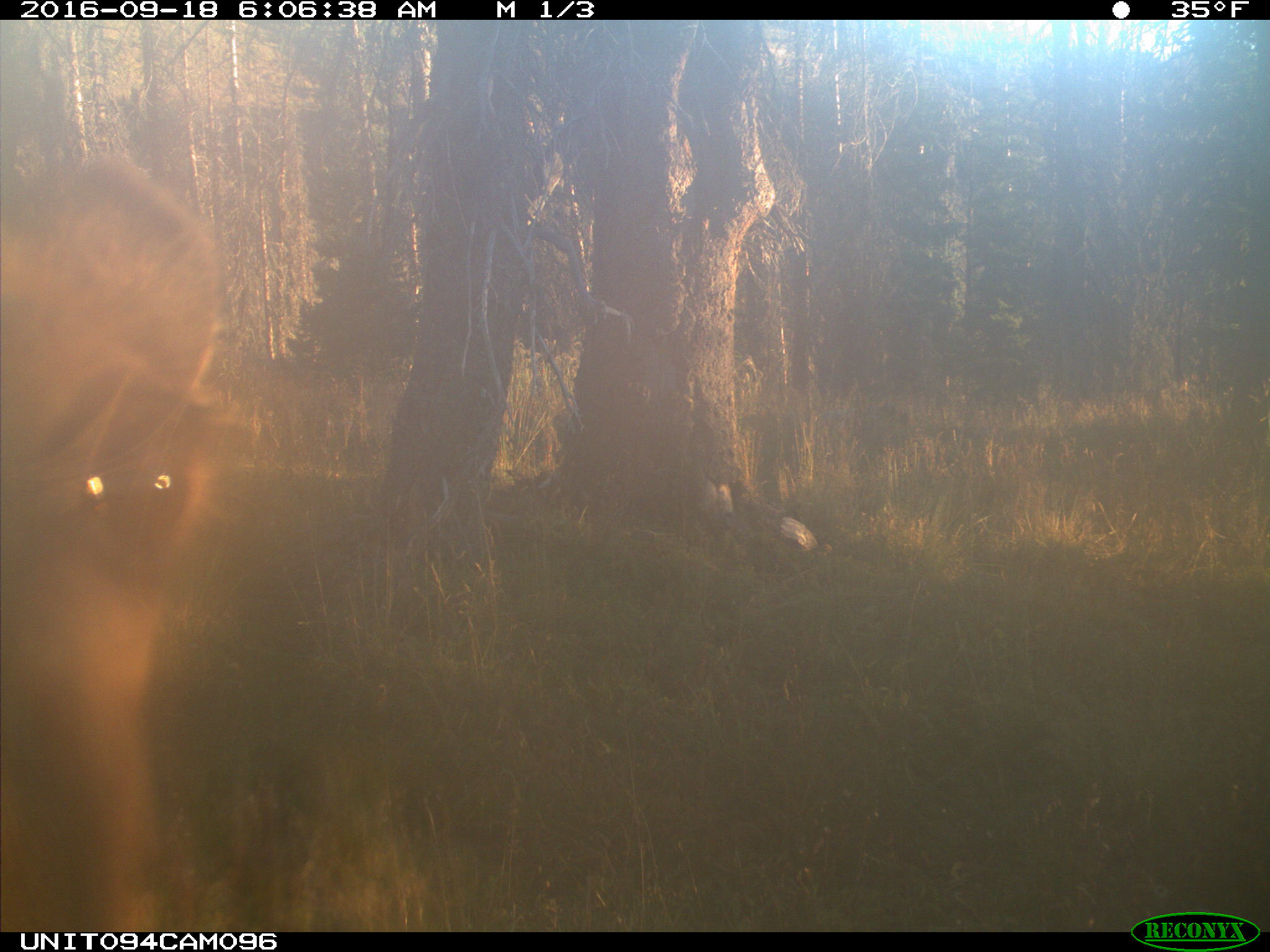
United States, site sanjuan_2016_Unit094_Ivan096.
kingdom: Animalia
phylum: Chordata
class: Mammalia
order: Artiodactyla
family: Cervidae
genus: Cervus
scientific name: Cervus elaphus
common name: red deer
Cervus elaphus (red deer).